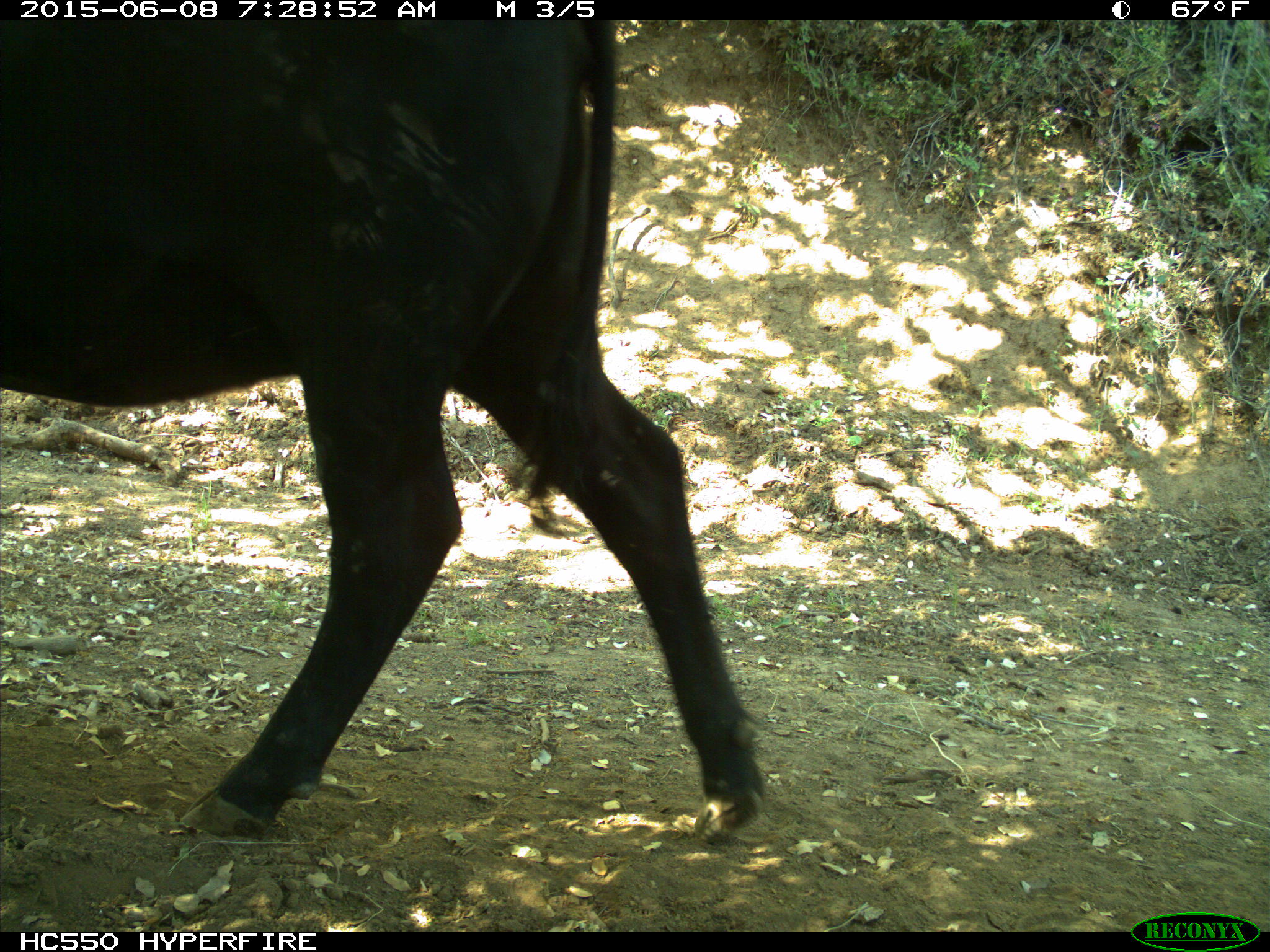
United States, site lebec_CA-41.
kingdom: Animalia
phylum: Chordata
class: Mammalia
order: Artiodactyla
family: Bovidae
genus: Bos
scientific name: Bos taurus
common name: domestic cow